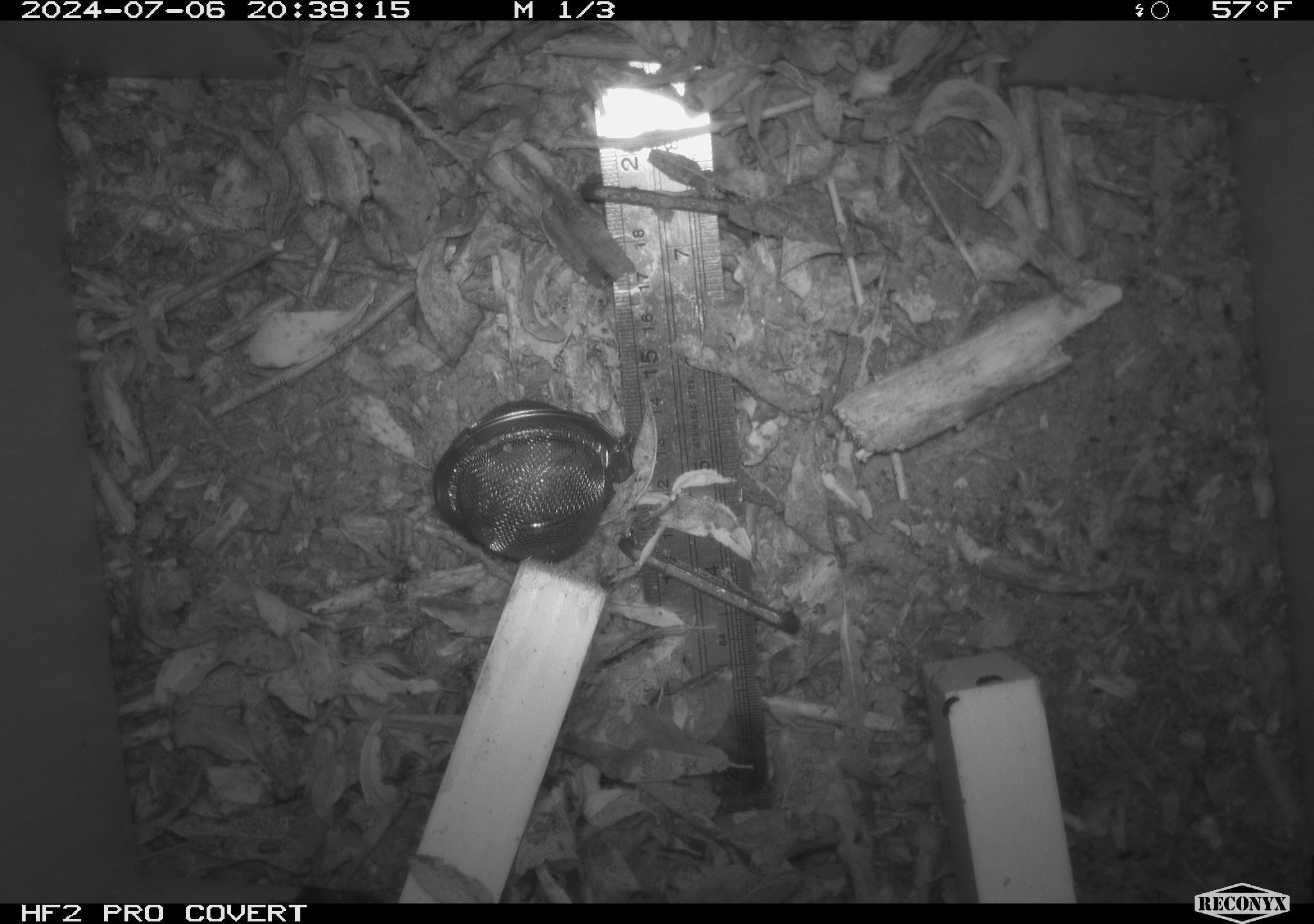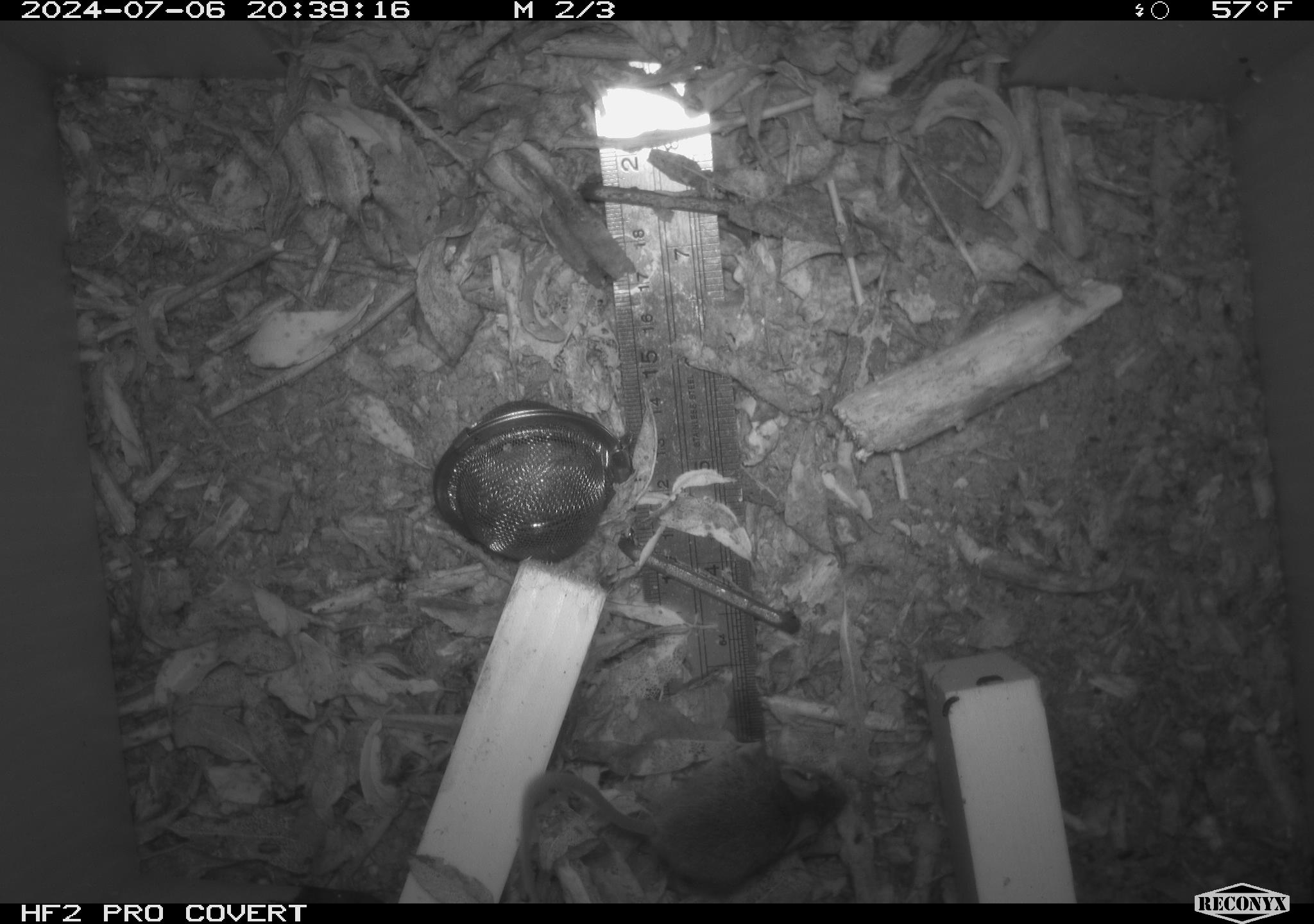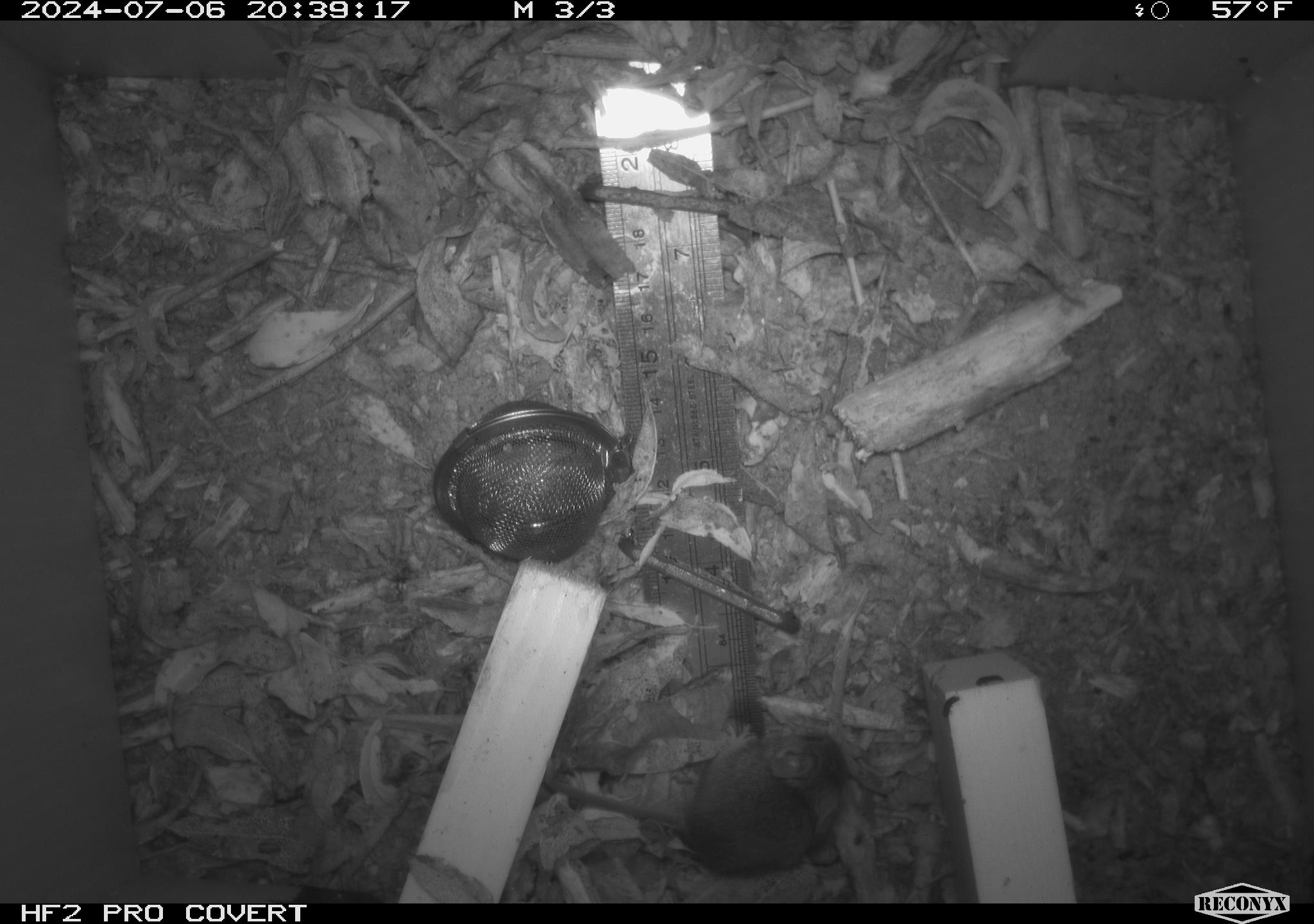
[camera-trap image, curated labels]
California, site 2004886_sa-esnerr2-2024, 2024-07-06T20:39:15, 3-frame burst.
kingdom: Animalia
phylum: Chordata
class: Mammalia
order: Rodentia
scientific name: Rodentia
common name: rodent